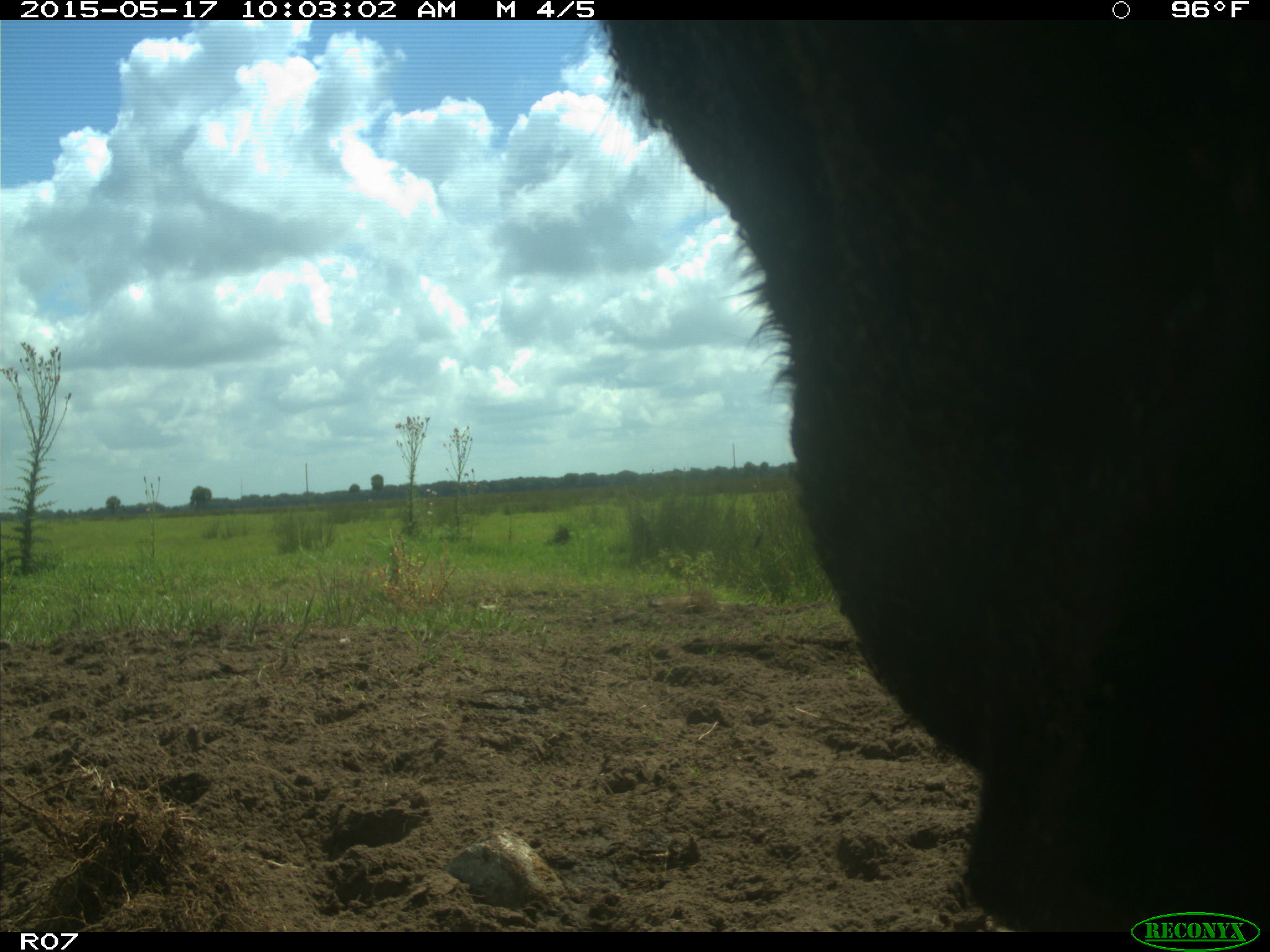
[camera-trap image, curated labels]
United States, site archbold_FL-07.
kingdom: Animalia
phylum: Chordata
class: Mammalia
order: Artiodactyla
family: Bovidae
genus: Bos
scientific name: Bos taurus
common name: domestic cow